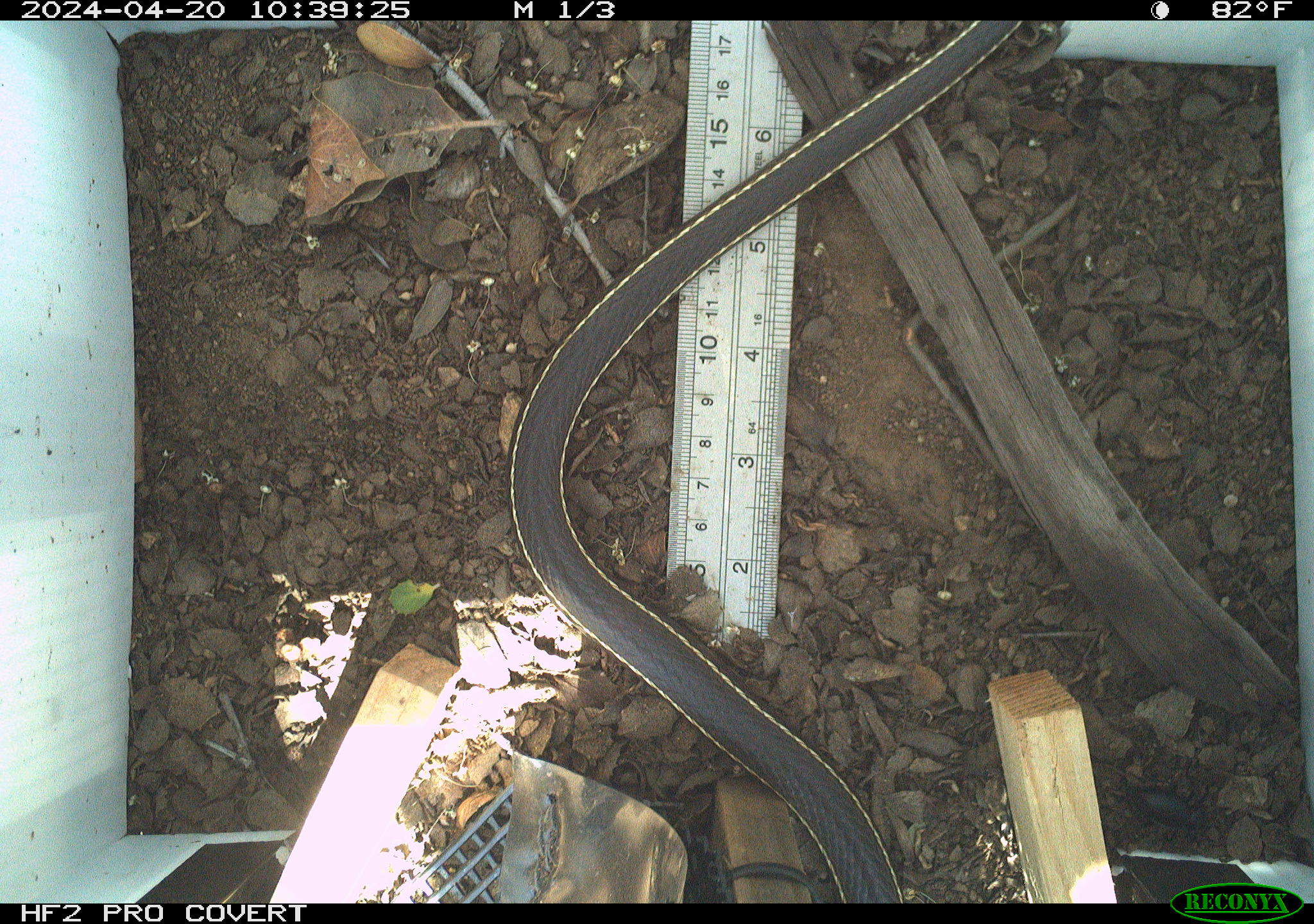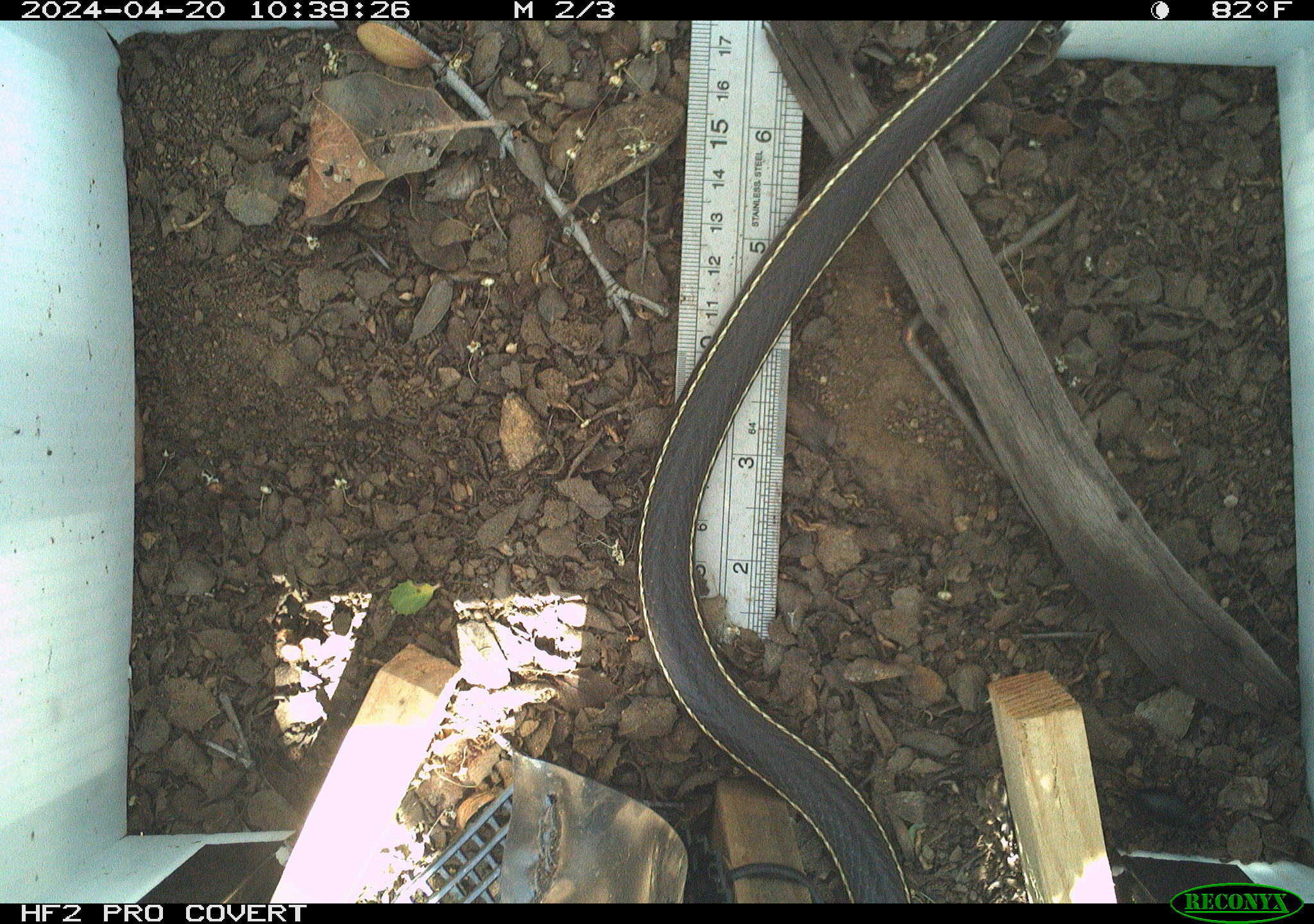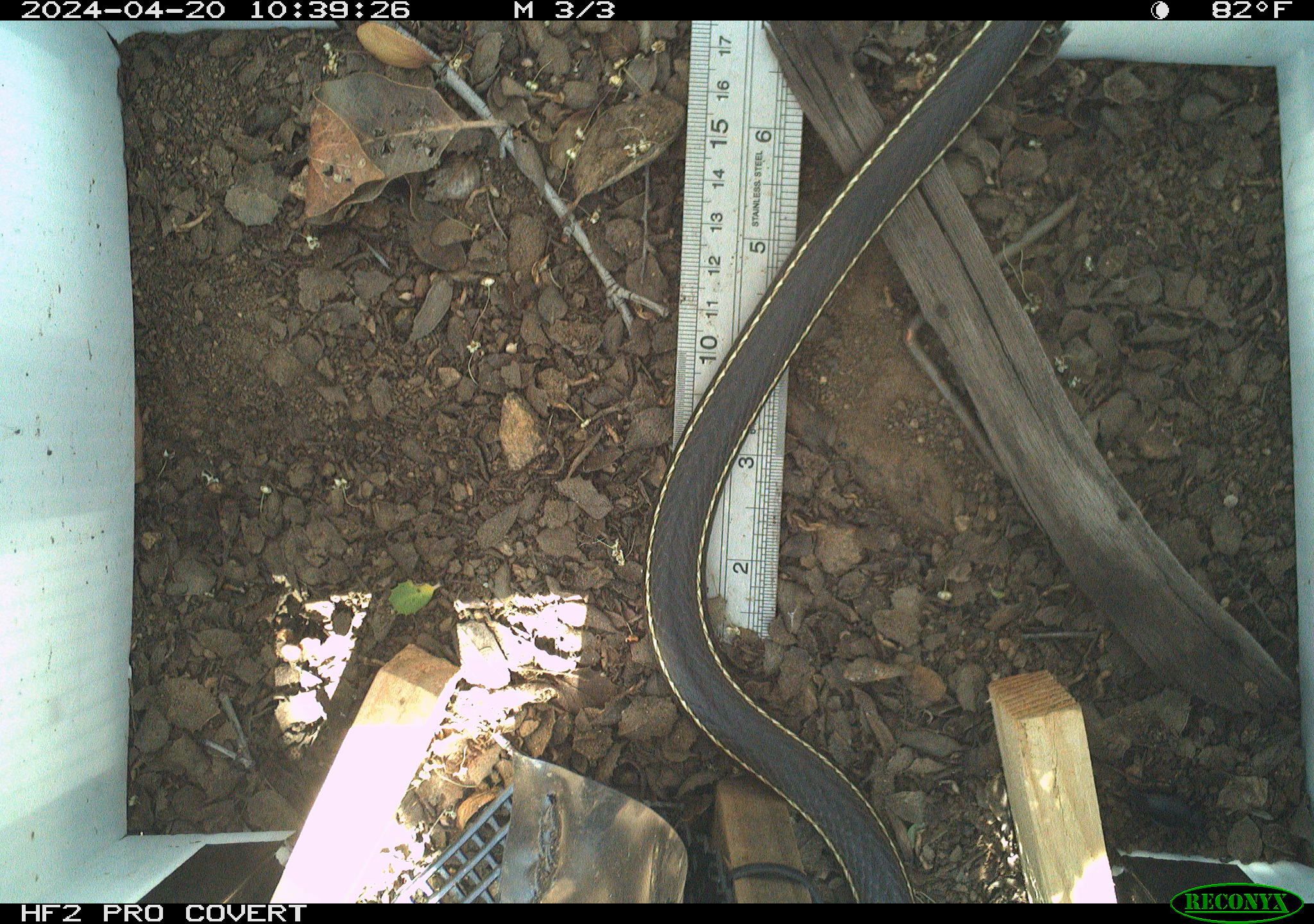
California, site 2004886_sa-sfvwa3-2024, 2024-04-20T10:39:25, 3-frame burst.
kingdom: Animalia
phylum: Chordata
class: Reptilia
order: Squamata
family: Colubridae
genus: Masticophis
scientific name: Masticophis lateralis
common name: striped racer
Striped racer (Masticophis lateralis).